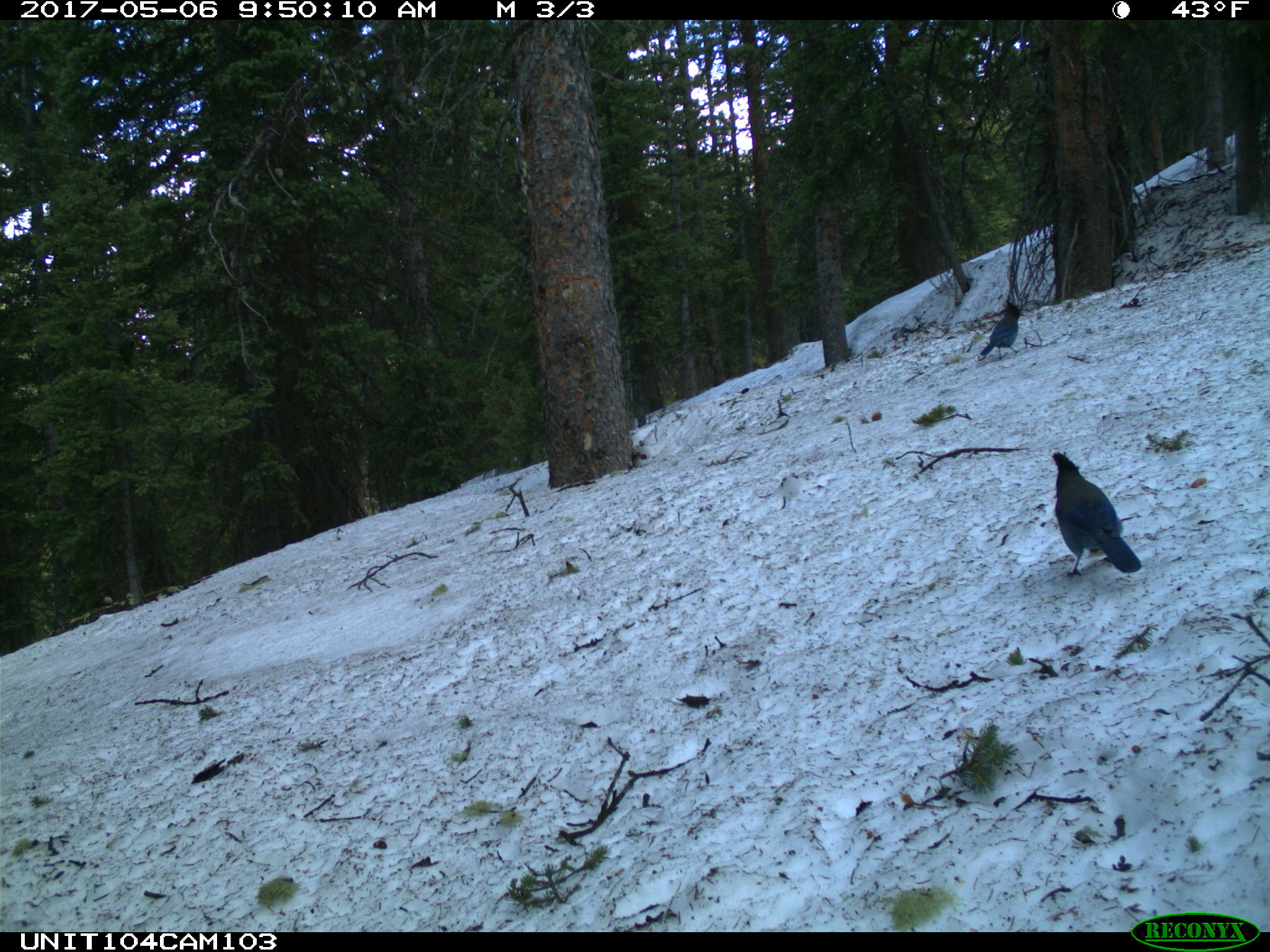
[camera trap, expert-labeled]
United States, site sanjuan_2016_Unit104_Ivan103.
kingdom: Animalia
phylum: Chordata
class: Aves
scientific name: Aves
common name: birds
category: unidentified bird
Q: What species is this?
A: Unidentified bird (birds) (Aves).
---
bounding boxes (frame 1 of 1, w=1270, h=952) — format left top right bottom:
animal: 1052 451 1147 577; 974 300 1026 362